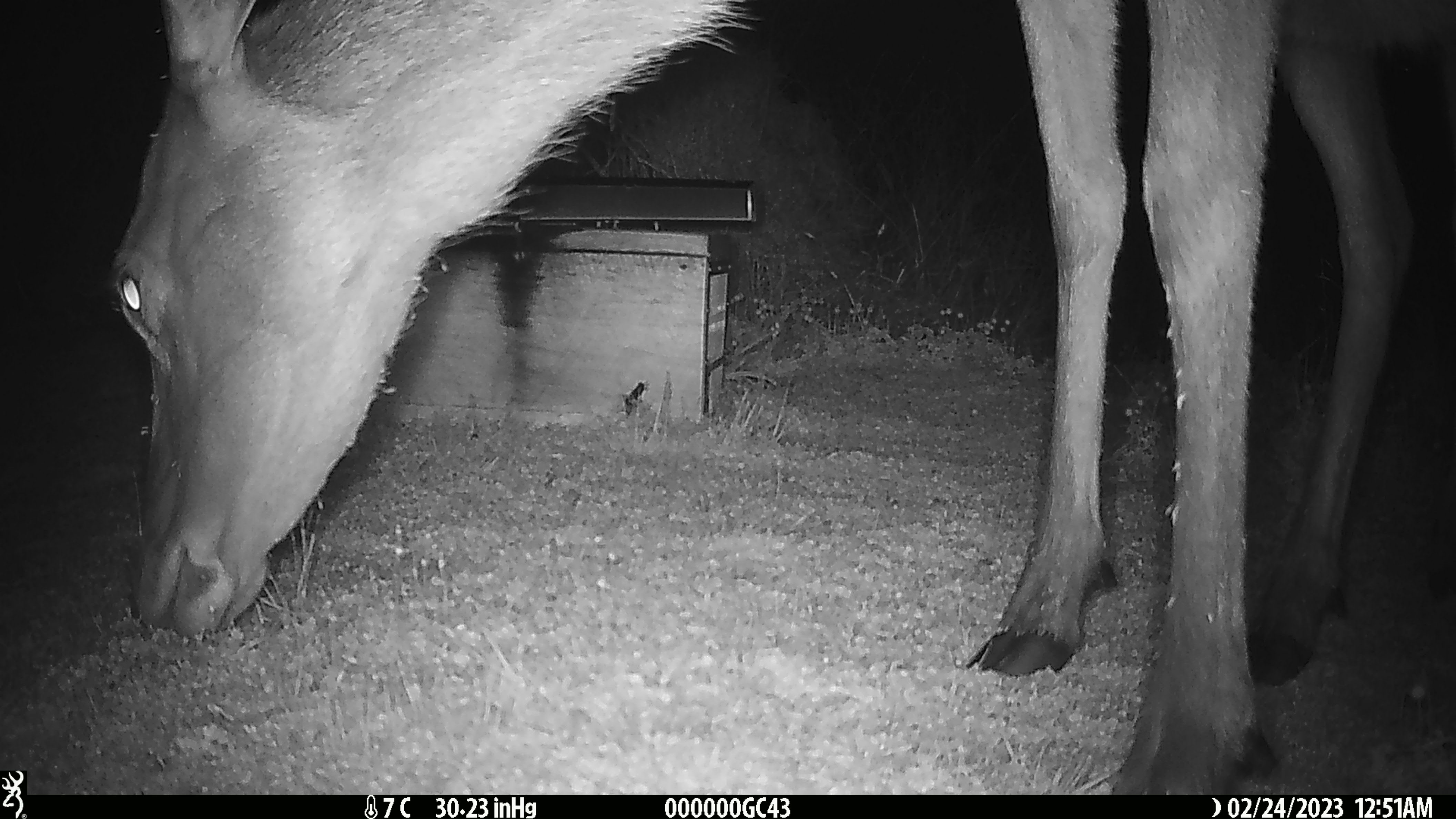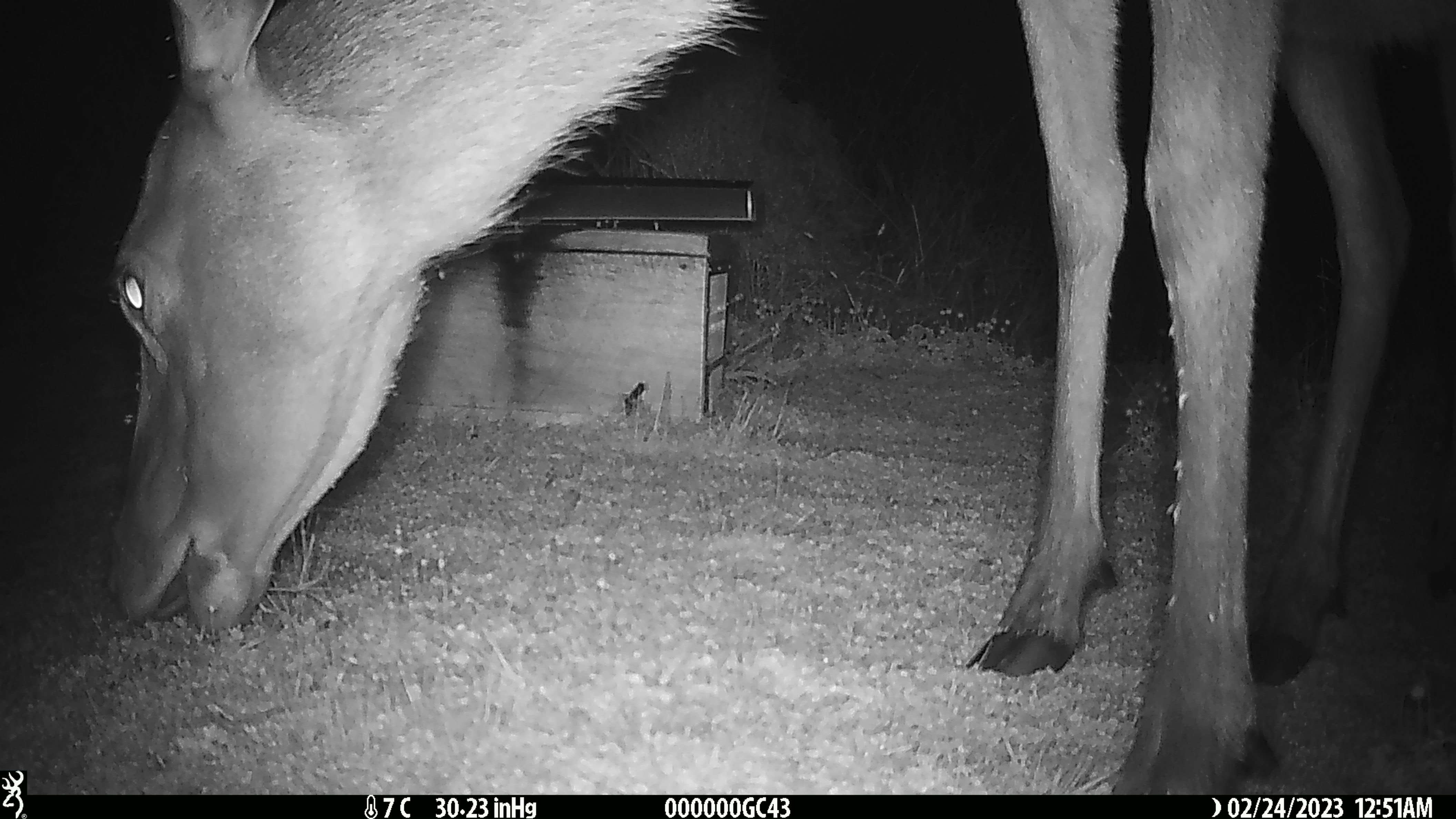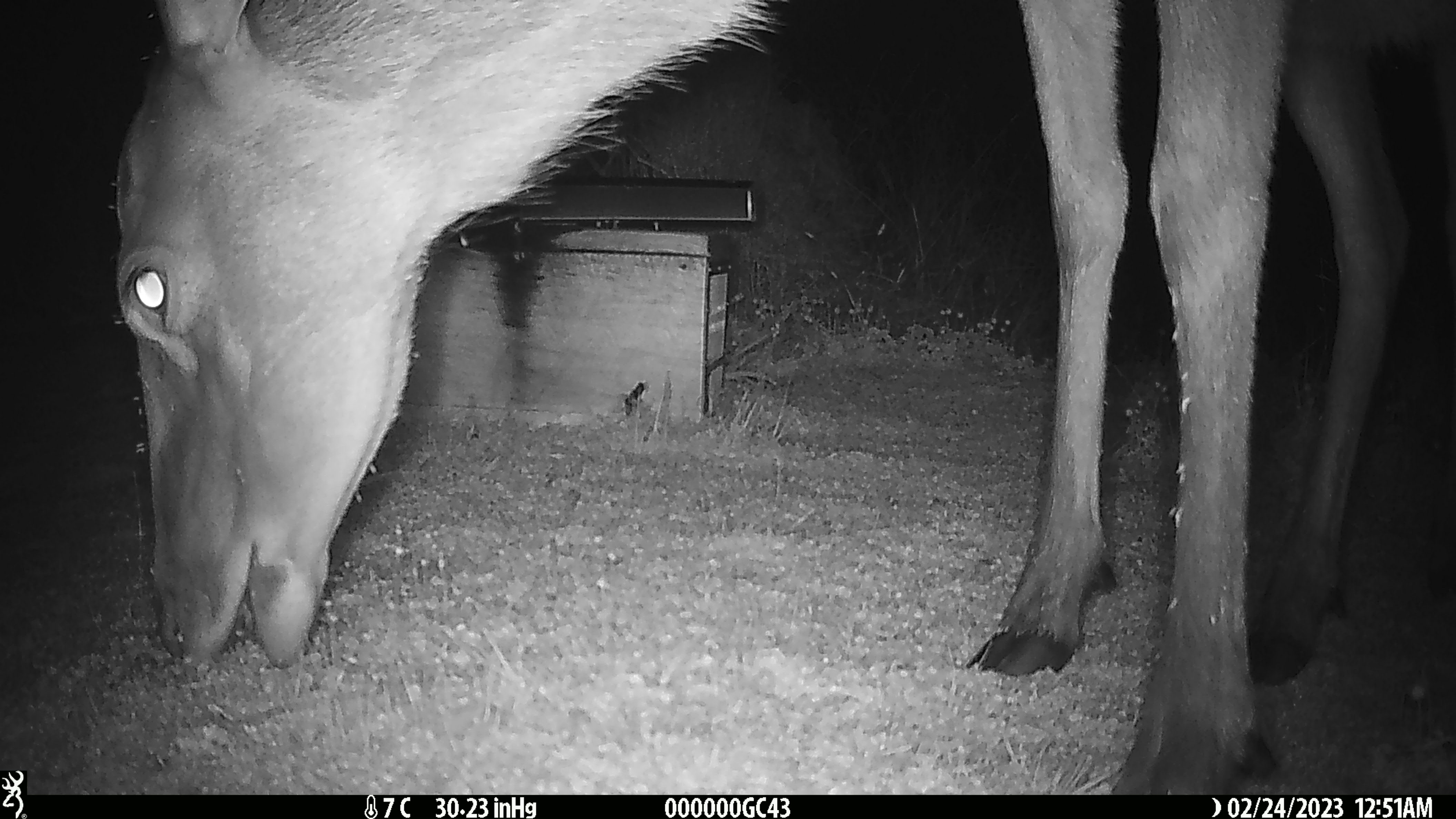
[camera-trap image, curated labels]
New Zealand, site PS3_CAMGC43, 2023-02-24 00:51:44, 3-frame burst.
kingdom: Animalia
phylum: Chordata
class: Mammalia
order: Artiodactyla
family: Cervidae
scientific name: Cervidae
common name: deer